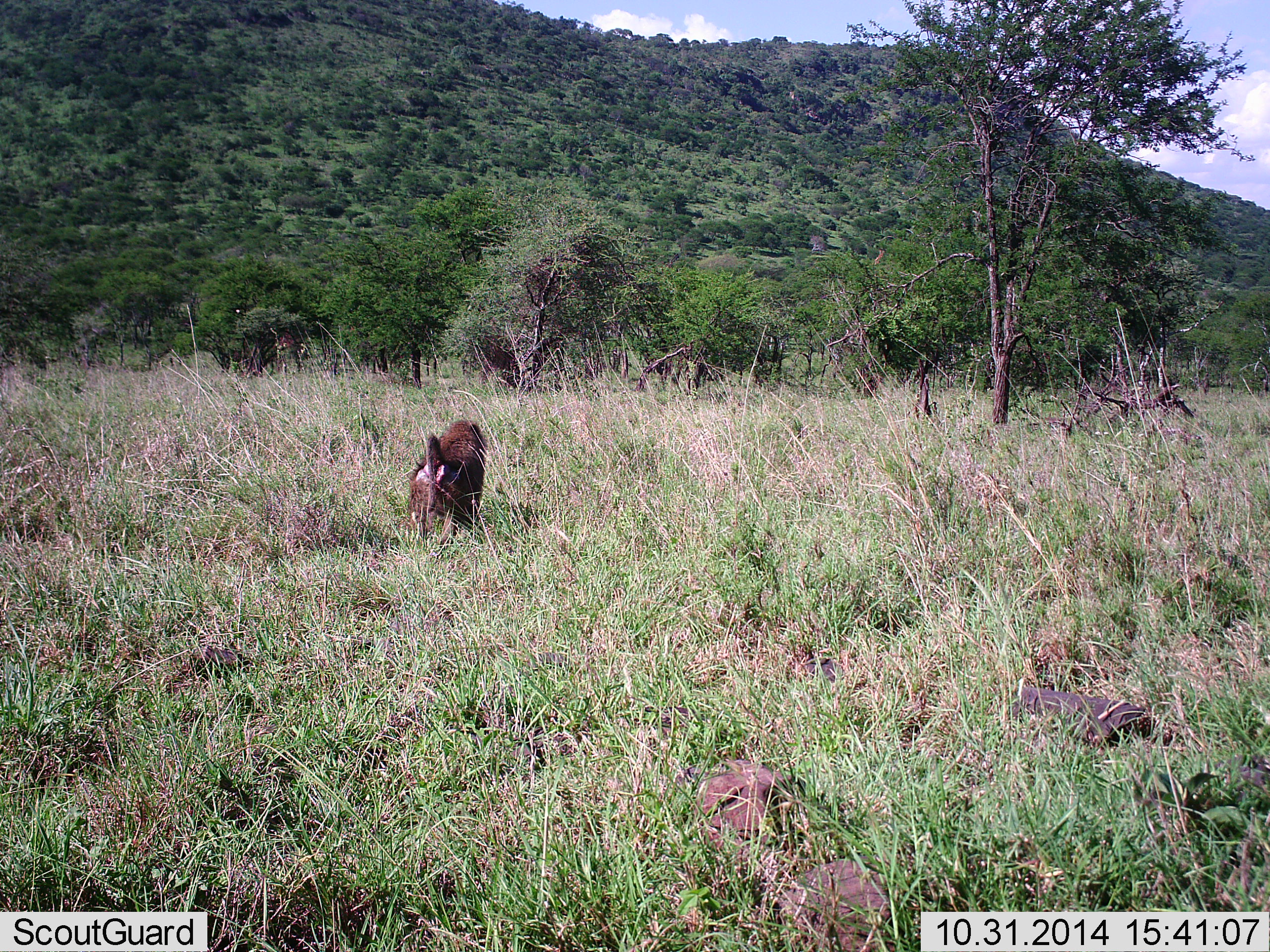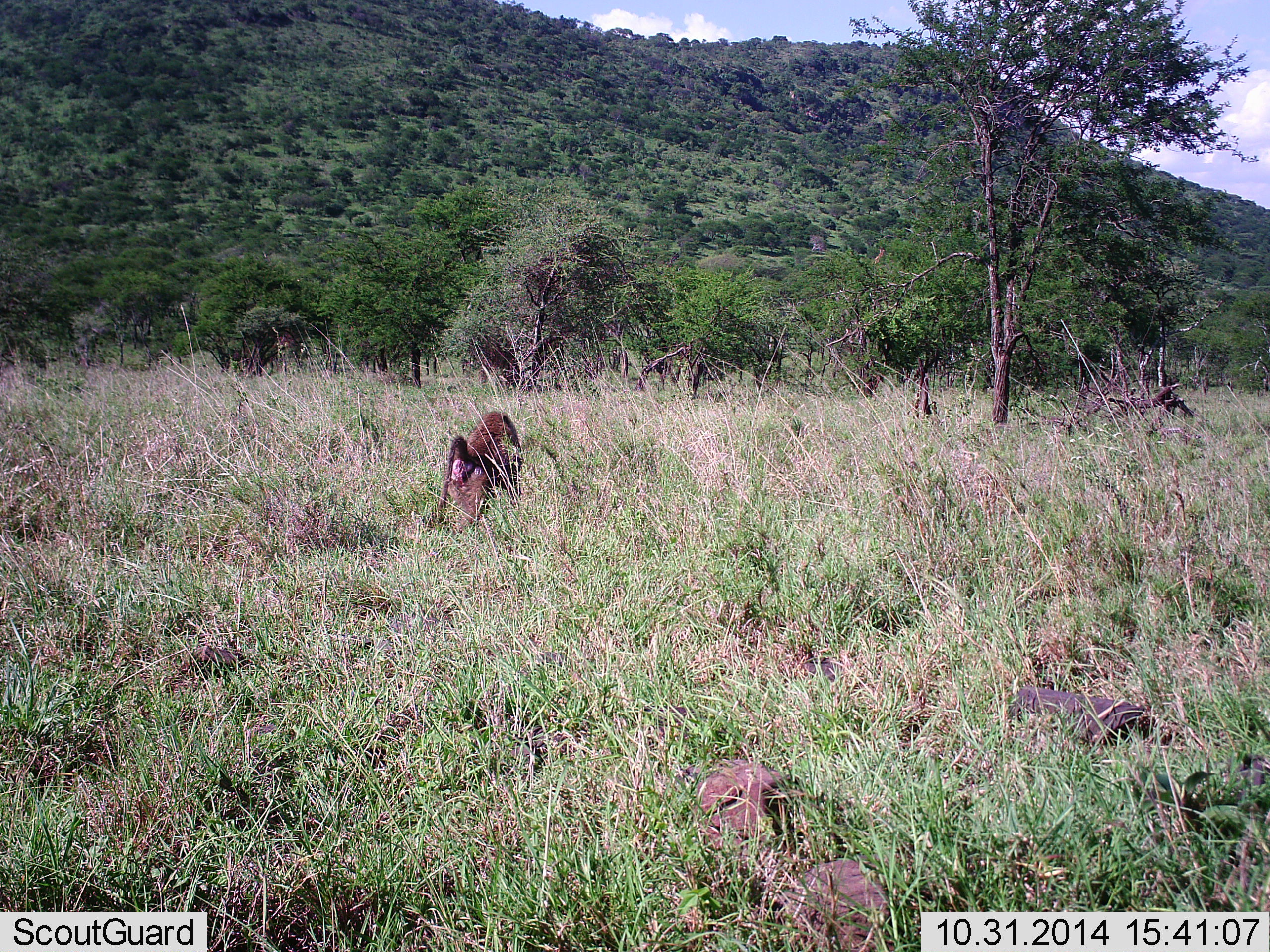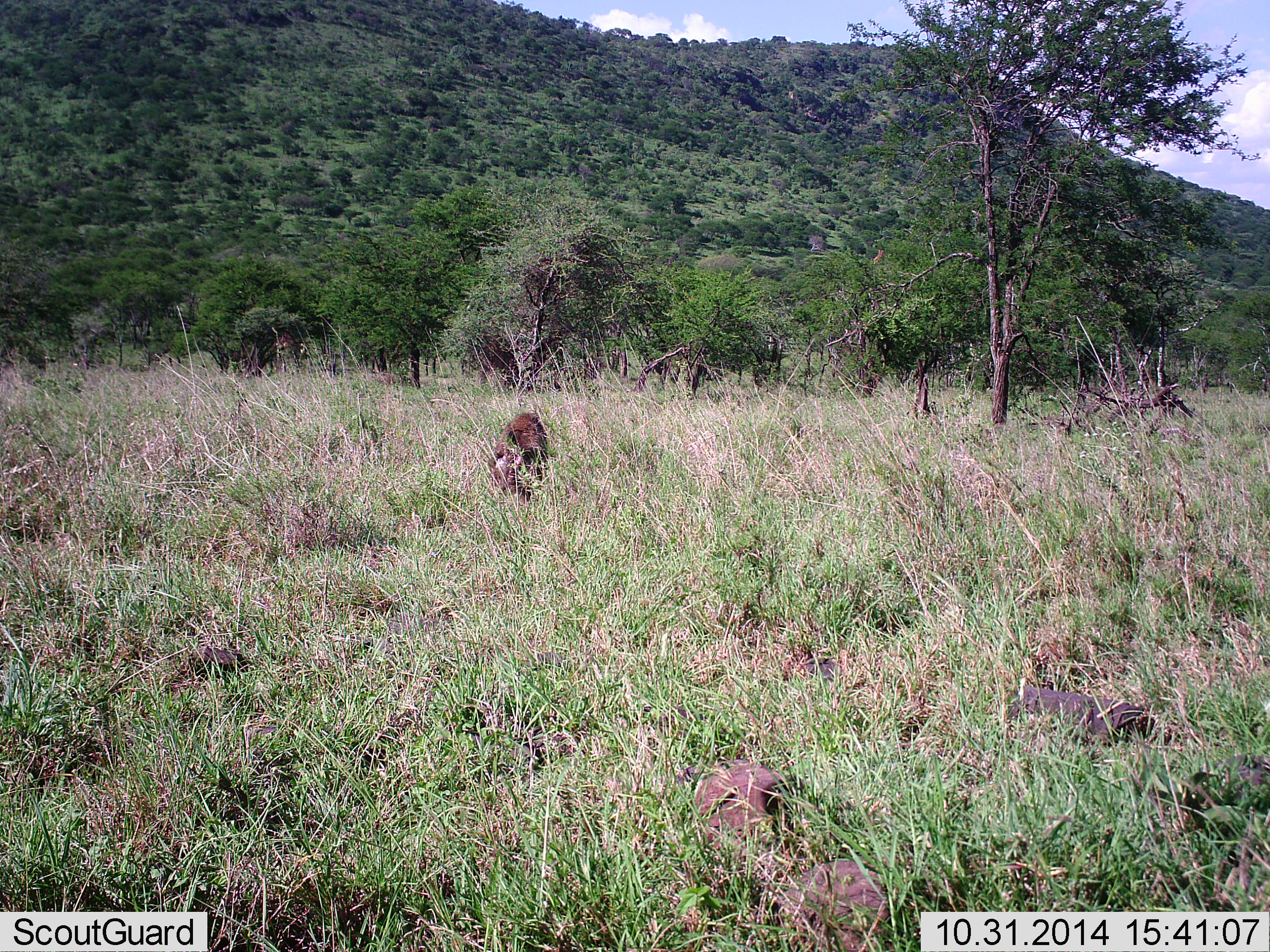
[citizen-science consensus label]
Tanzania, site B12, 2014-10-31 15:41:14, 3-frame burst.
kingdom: Animalia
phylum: Chordata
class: Mammalia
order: Primates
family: Cercopithecidae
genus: Papio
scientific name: Papio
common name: baboon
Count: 1.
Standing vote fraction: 0%.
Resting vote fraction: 0%.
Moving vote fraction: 100%.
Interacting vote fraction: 0%.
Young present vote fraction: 0%.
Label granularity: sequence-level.